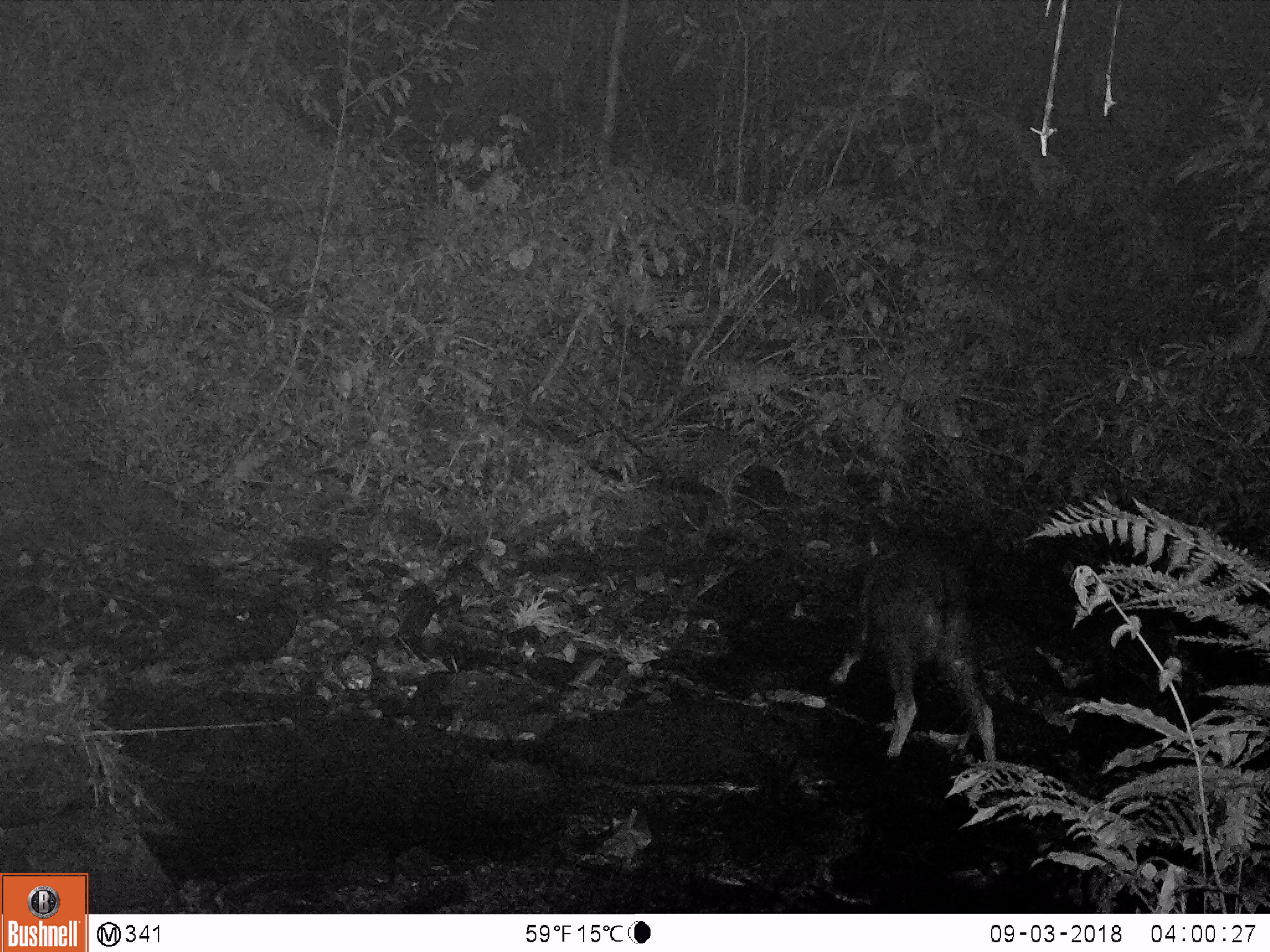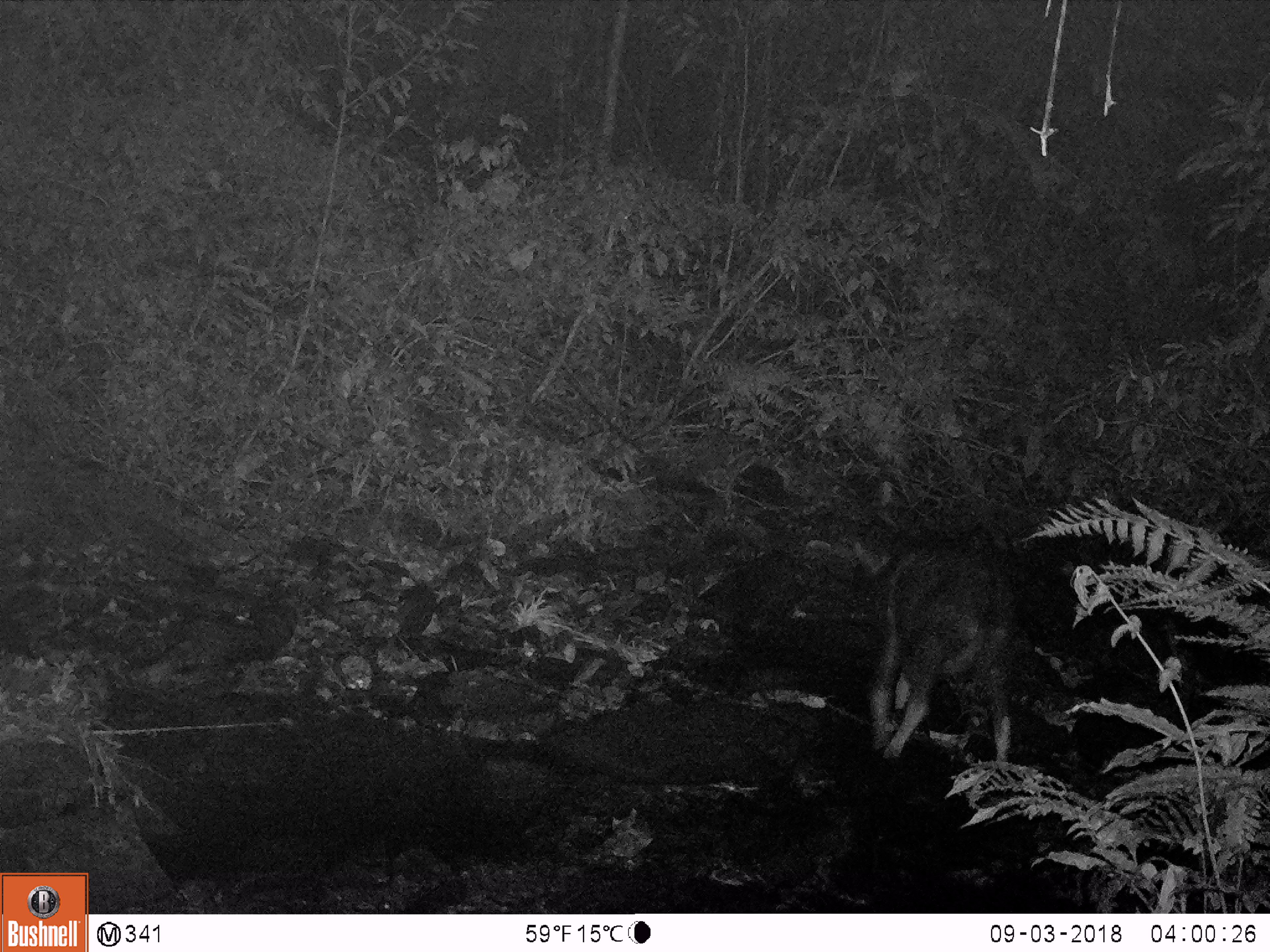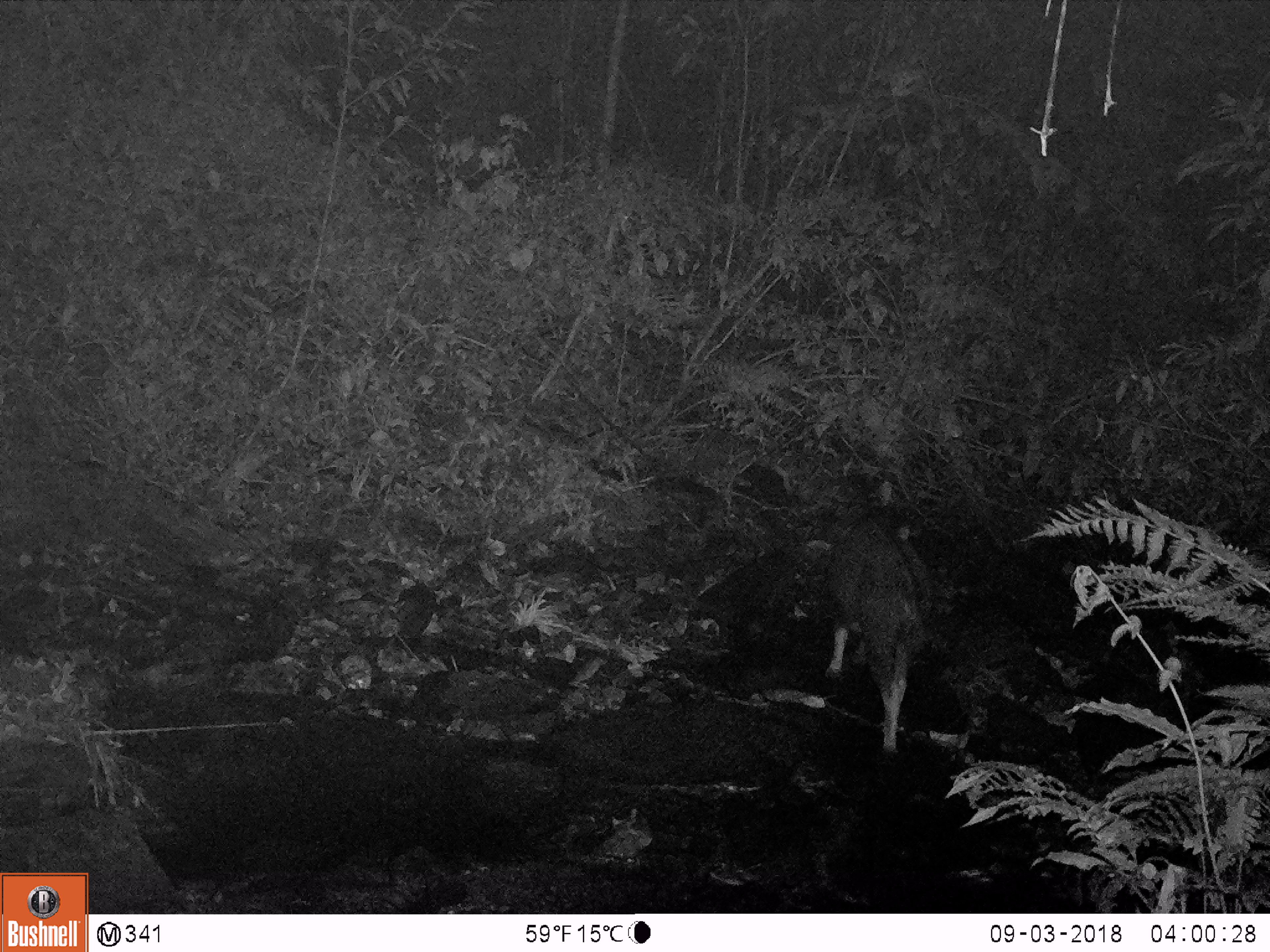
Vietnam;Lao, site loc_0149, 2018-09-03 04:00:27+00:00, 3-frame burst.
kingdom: Animalia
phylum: Chordata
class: Mammalia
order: Artiodactyla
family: Bovidae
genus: Capricornis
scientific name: Capricornis sumatraensis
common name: chinese serow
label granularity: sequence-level